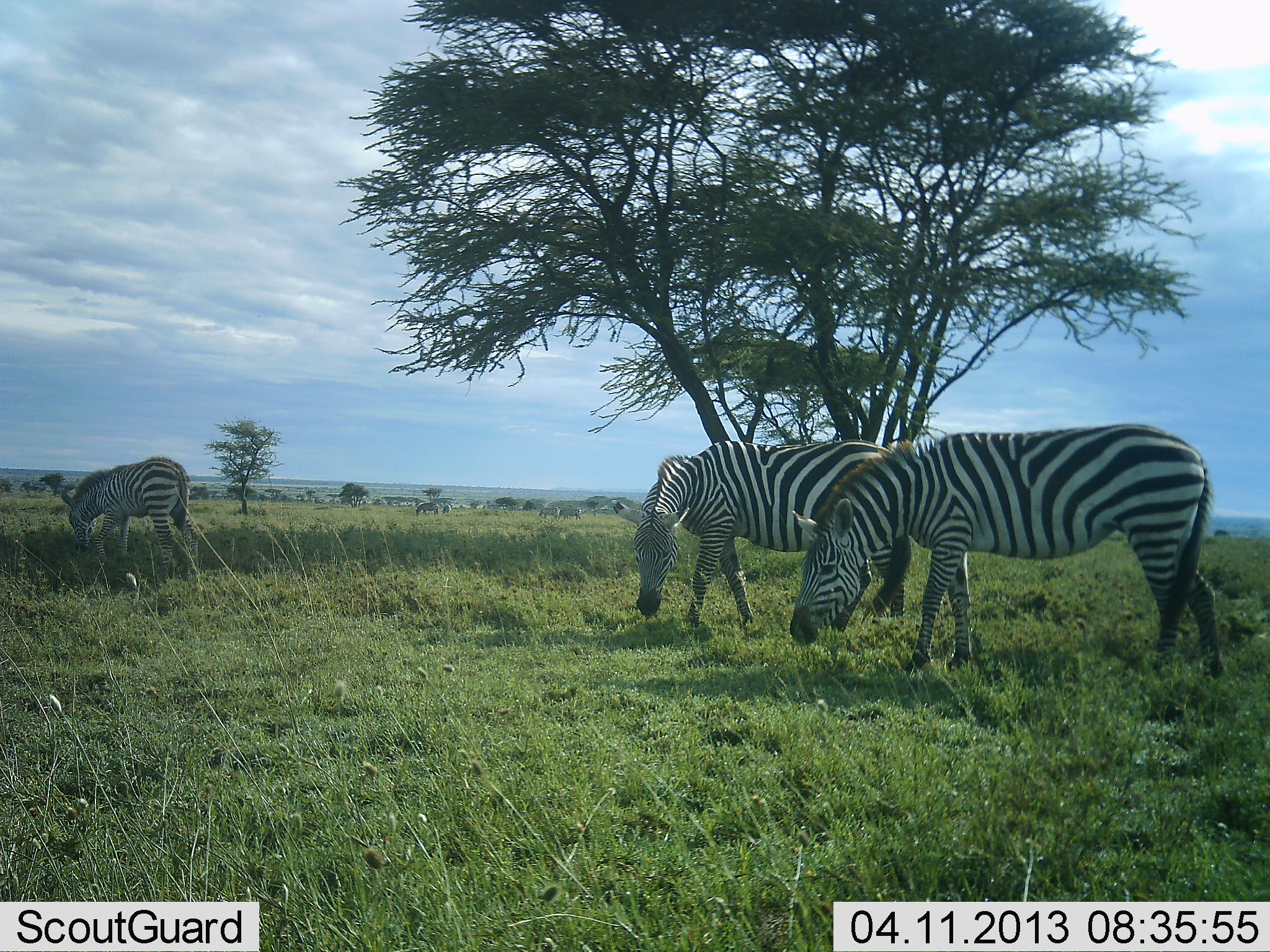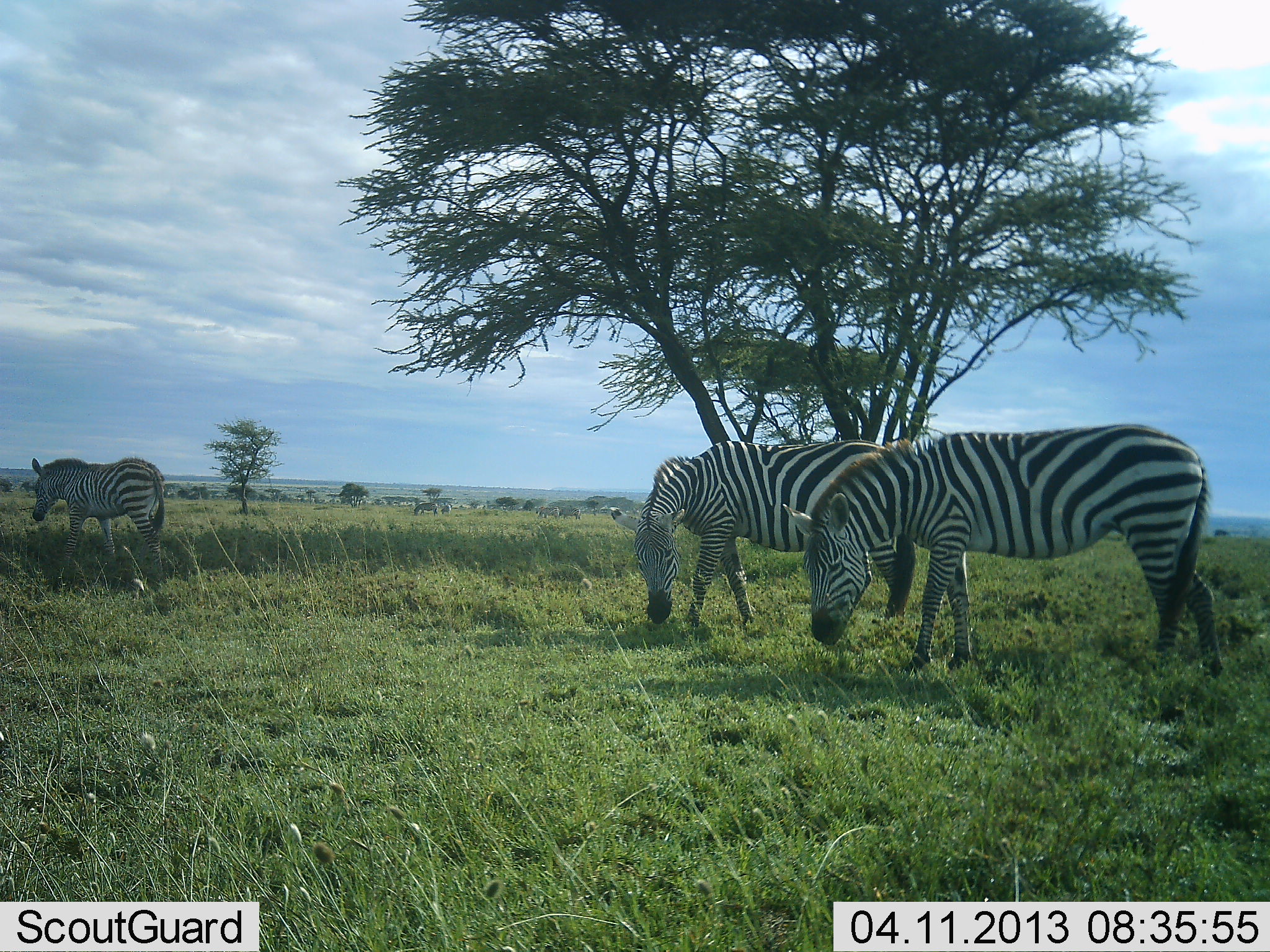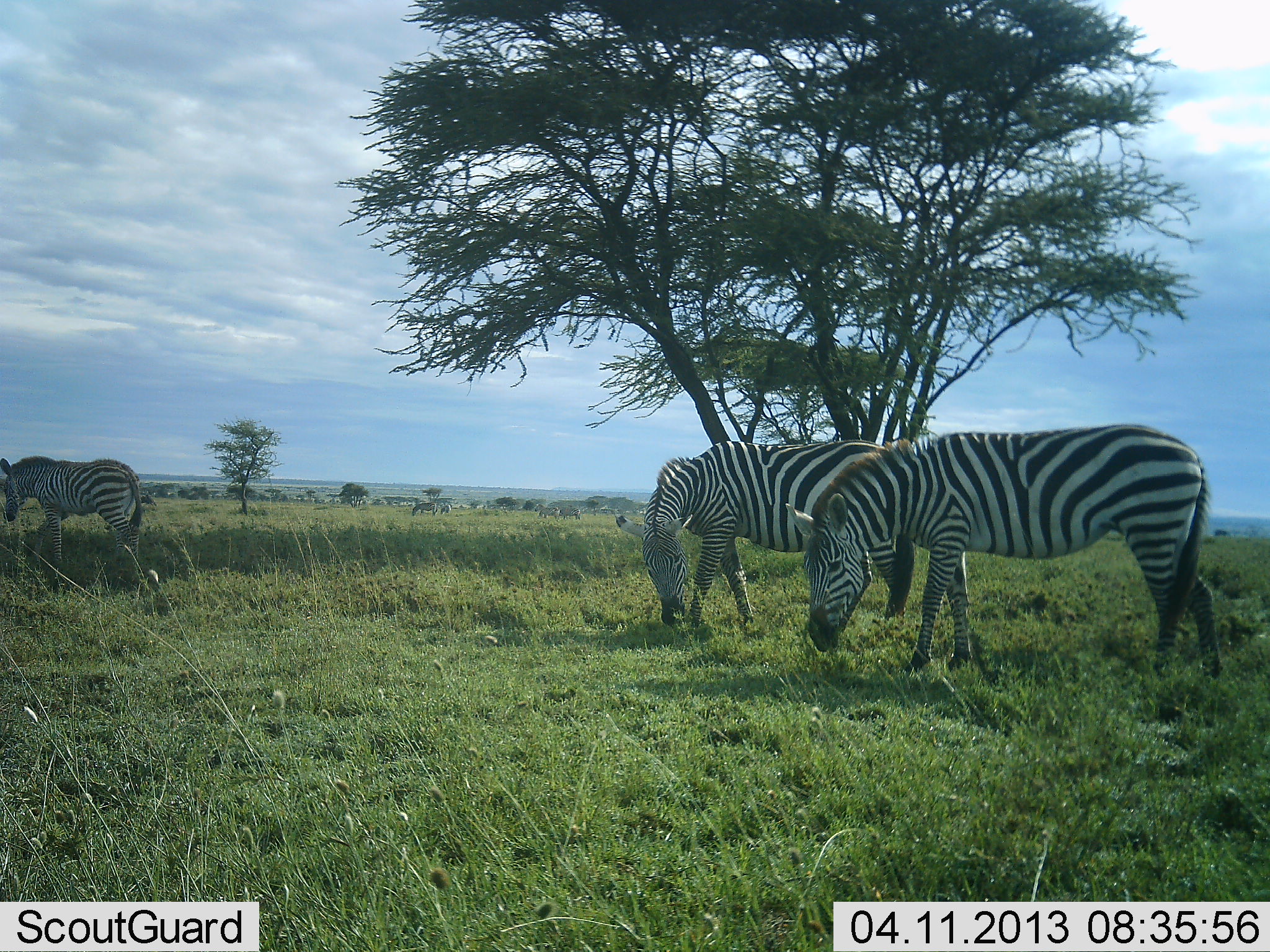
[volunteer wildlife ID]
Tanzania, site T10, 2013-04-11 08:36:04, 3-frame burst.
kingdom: Animalia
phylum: Chordata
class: Mammalia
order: Perissodactyla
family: Equidae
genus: Equus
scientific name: Equus quagga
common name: plains zebra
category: zebra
Zebra (plains zebra) (Equus quagga), count 3. Behavior (volunteer vote fractions): standing 38%, resting 6%, moving 41%, interacting 0%. Young present (vote fraction): 0%. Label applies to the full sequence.